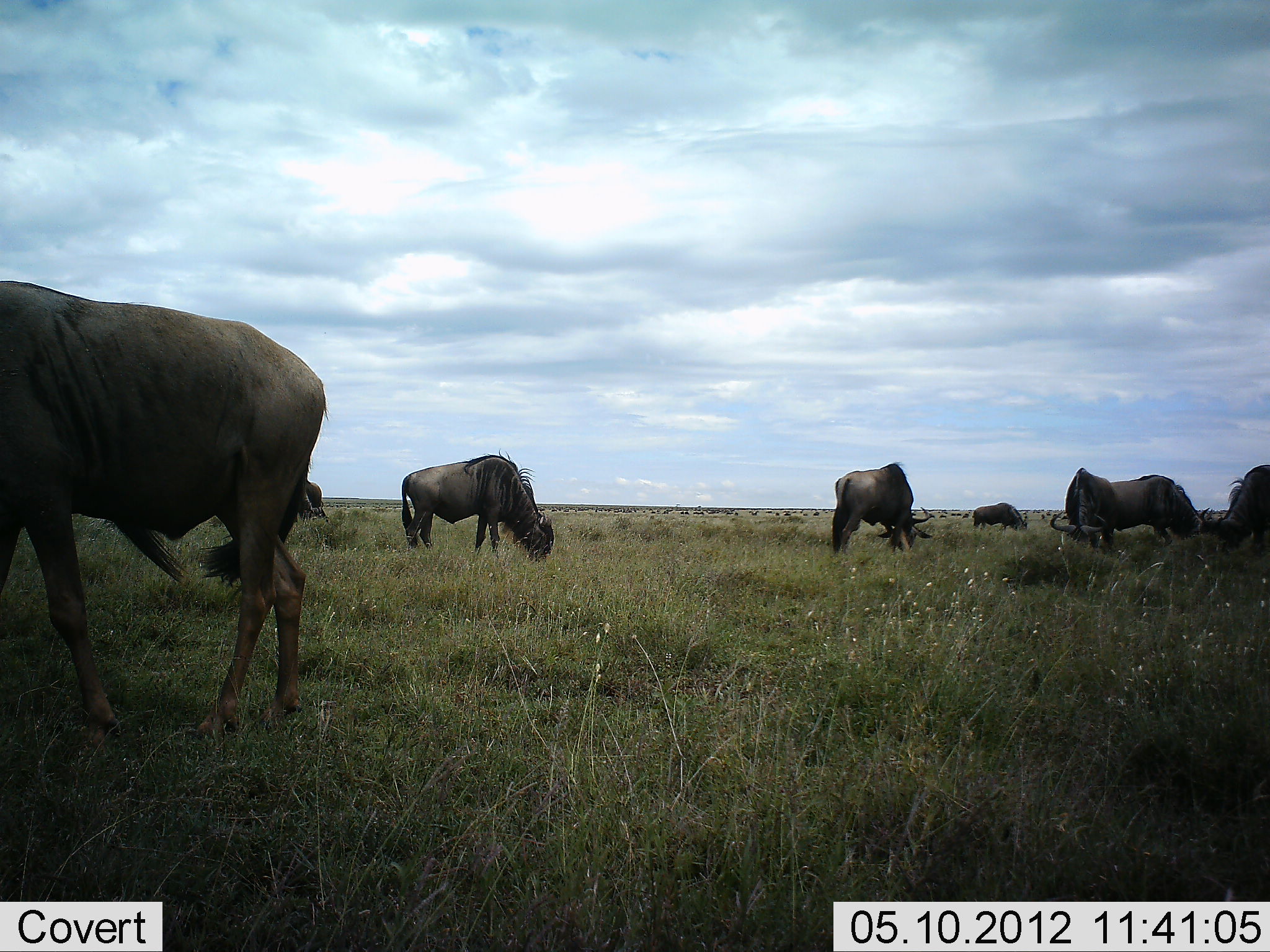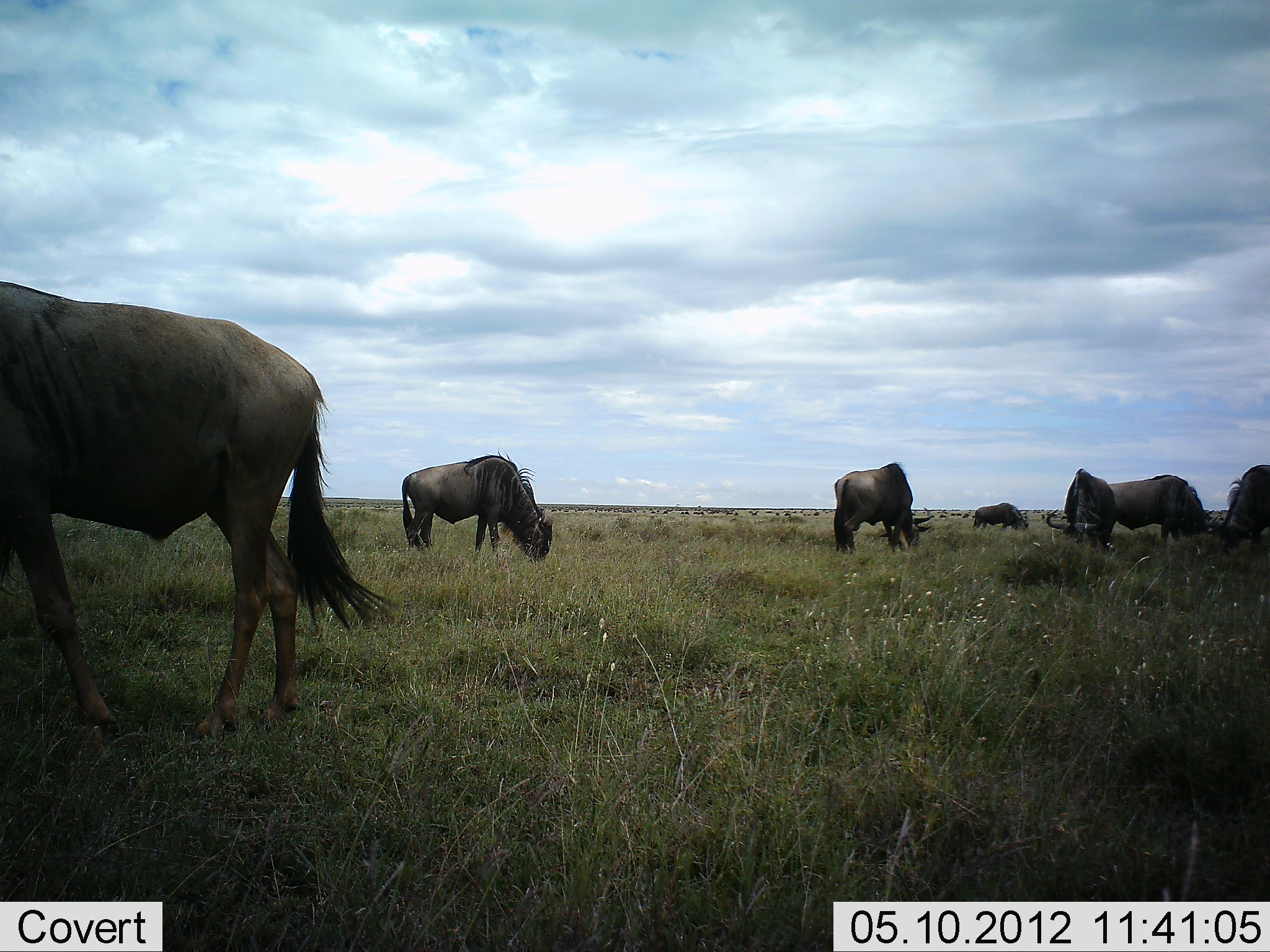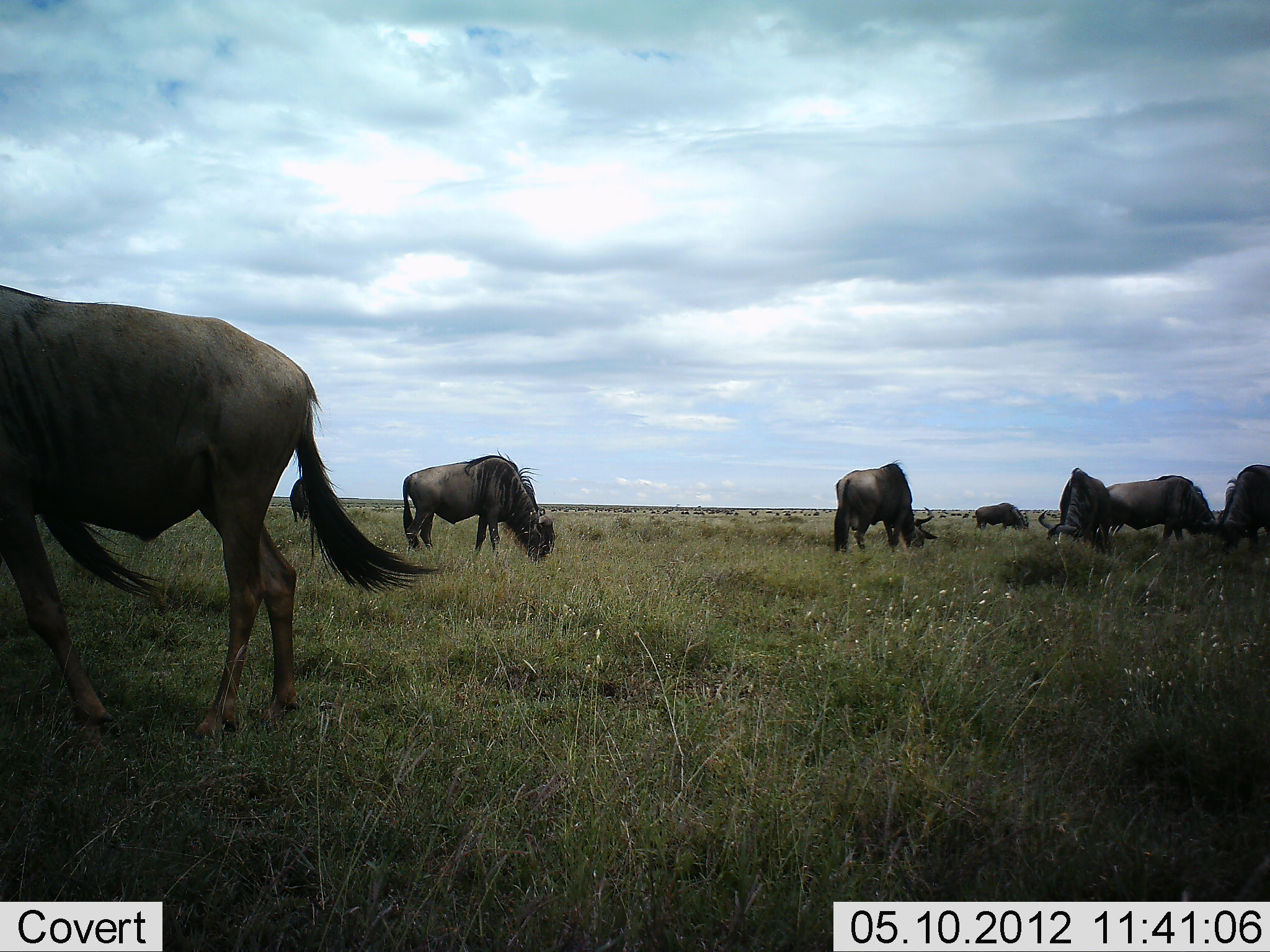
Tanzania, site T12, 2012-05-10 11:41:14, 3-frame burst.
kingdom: Animalia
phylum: Chordata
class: Mammalia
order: Artiodactyla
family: Bovidae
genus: Connochaetes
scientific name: Connochaetes taurinus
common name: blue wildebeest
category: wildebeest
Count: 8.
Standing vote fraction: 40%.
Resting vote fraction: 0%.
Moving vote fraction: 10%.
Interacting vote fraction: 0%.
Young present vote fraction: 0%.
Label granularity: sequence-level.